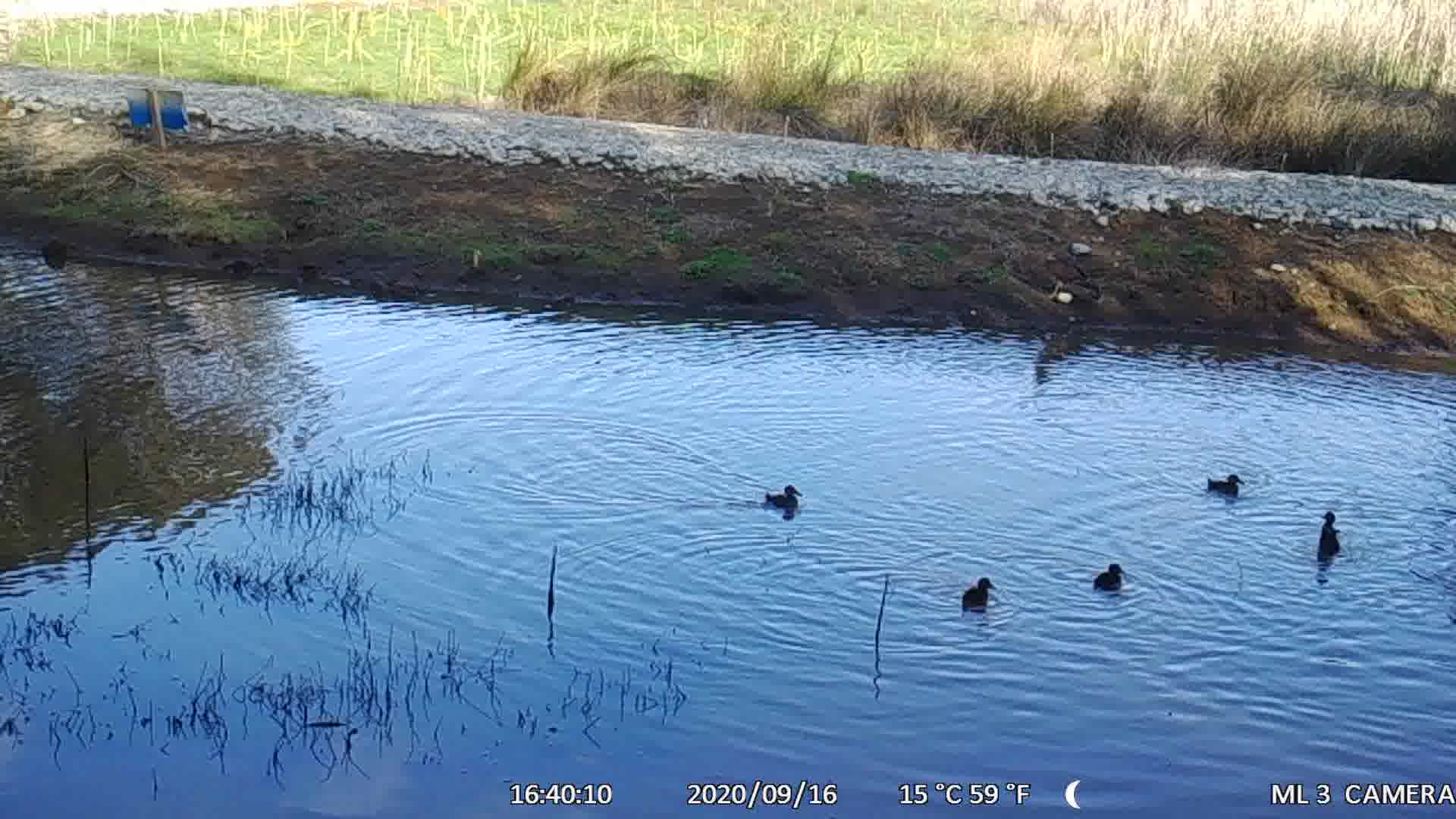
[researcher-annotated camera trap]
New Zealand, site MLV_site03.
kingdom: Animalia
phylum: Chordata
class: Aves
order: Anseriformes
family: Anatidae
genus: Anas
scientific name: Anas chlorotis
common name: brown teal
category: pateke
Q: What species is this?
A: Pateke (brown teal) (Anas chlorotis).